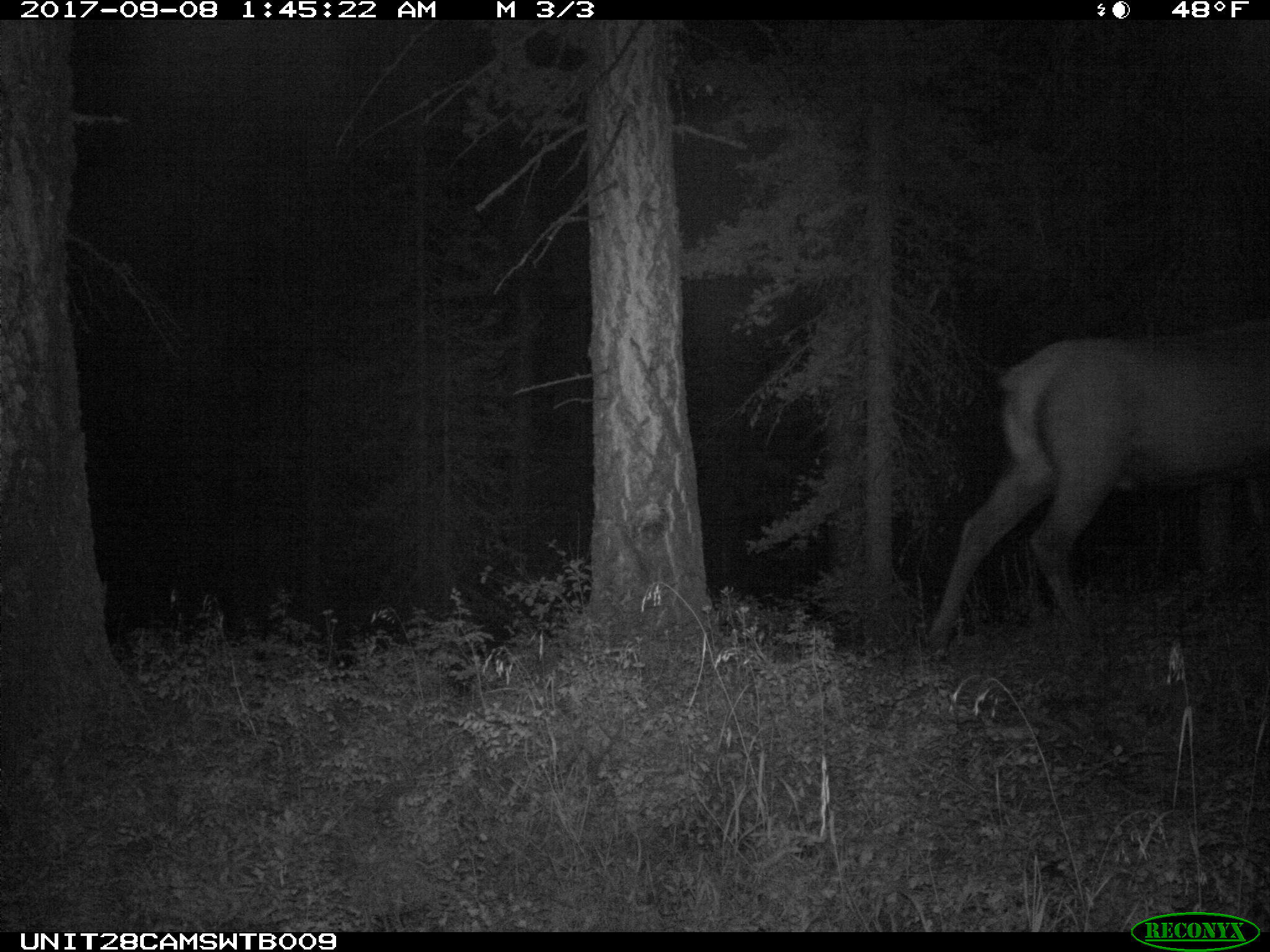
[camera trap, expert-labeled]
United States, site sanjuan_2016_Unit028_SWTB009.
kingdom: Animalia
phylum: Chordata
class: Mammalia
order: Artiodactyla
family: Cervidae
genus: Cervus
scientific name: Cervus elaphus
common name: red deer